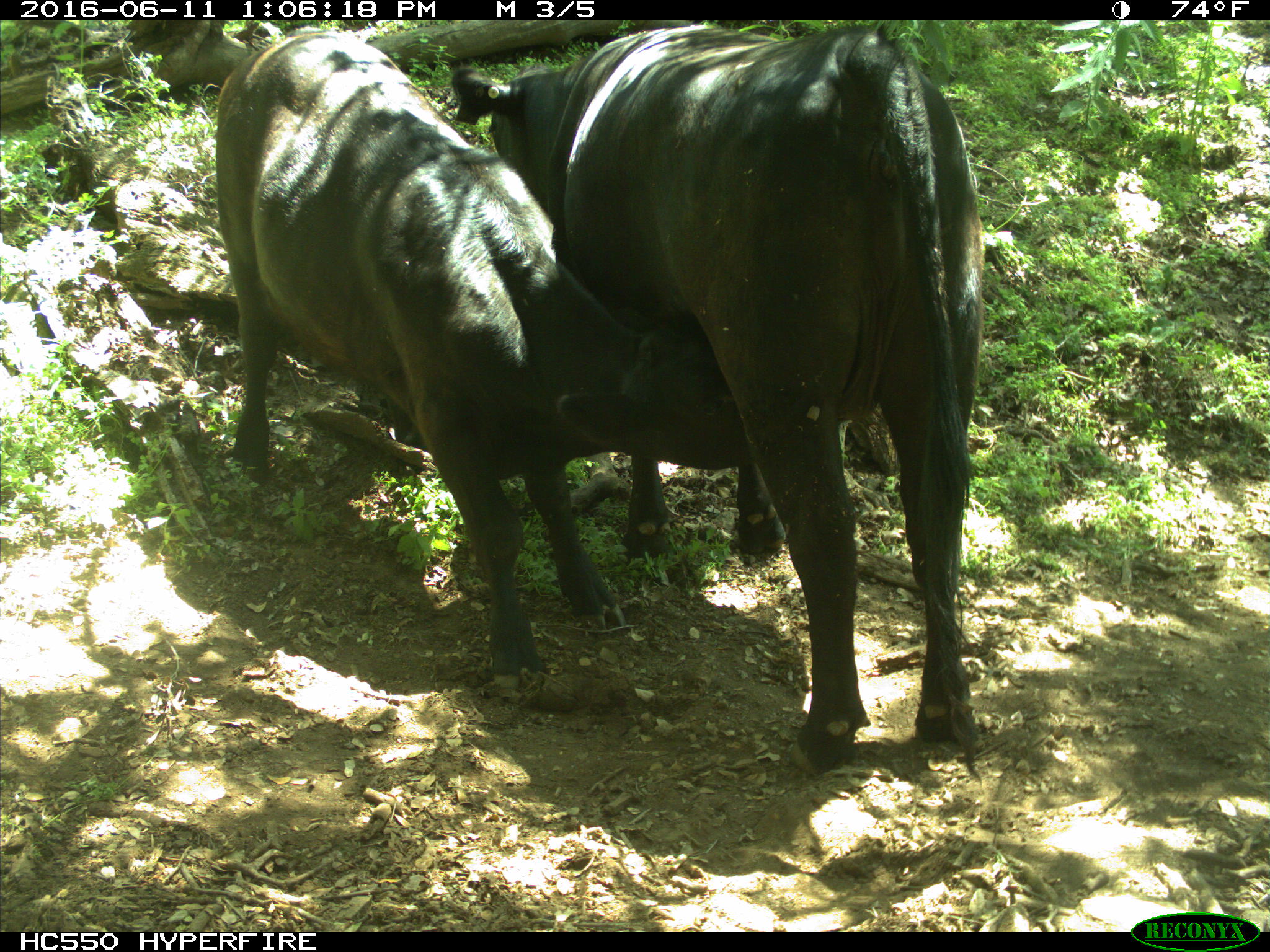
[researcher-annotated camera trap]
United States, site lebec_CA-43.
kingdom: Animalia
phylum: Chordata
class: Mammalia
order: Artiodactyla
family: Bovidae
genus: Bos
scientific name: Bos taurus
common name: domestic cow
Bos taurus (domestic cow).